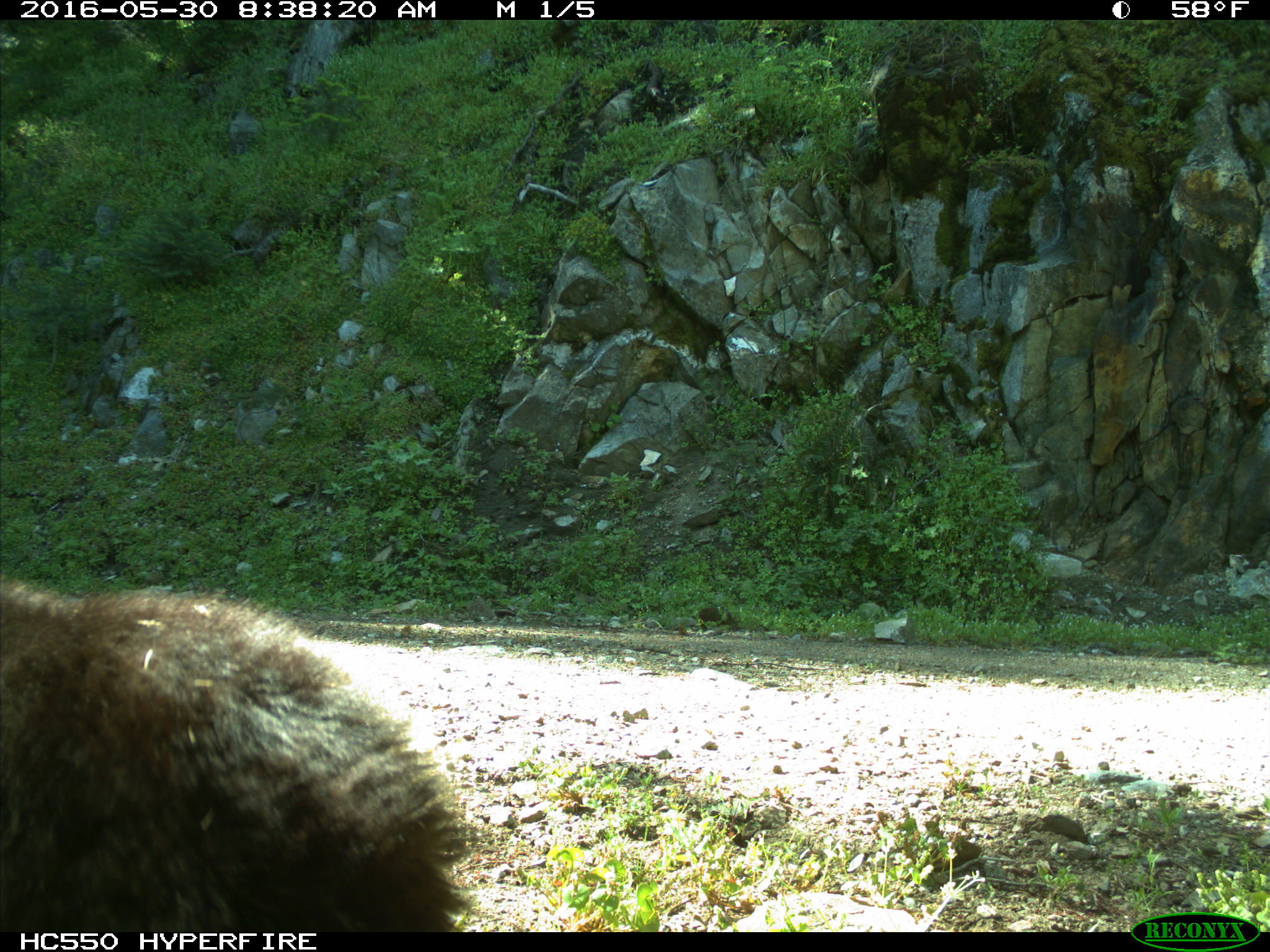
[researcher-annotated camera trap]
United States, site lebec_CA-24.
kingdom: Animalia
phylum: Chordata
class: Mammalia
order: Carnivora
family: Ursidae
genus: Ursus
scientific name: Ursus americanus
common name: american black bear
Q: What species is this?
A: Ursus americanus (american black bear).